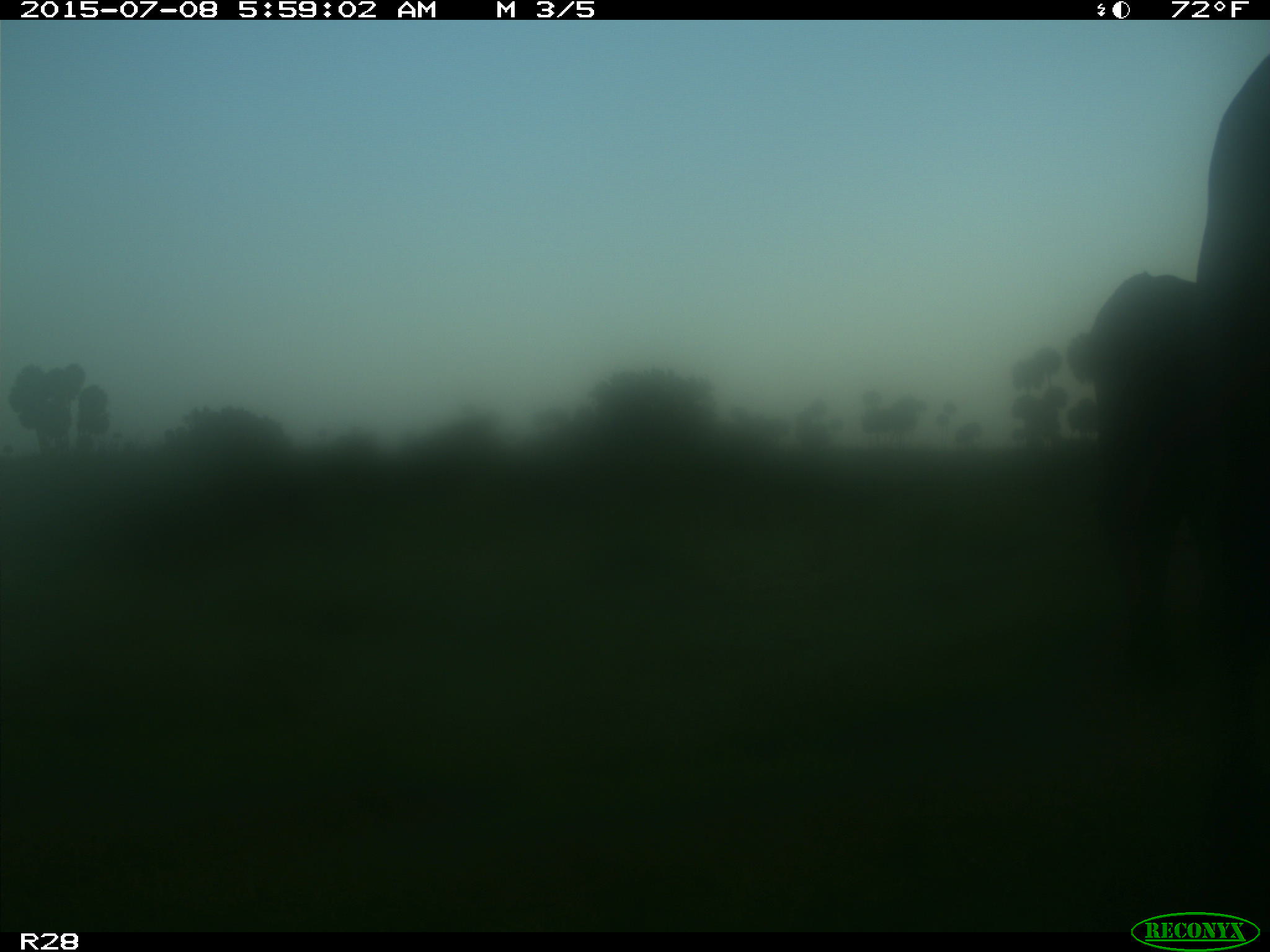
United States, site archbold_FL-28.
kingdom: Animalia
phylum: Chordata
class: Mammalia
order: Artiodactyla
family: Bovidae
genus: Bos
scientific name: Bos taurus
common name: domestic cow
Bos taurus (domestic cow).